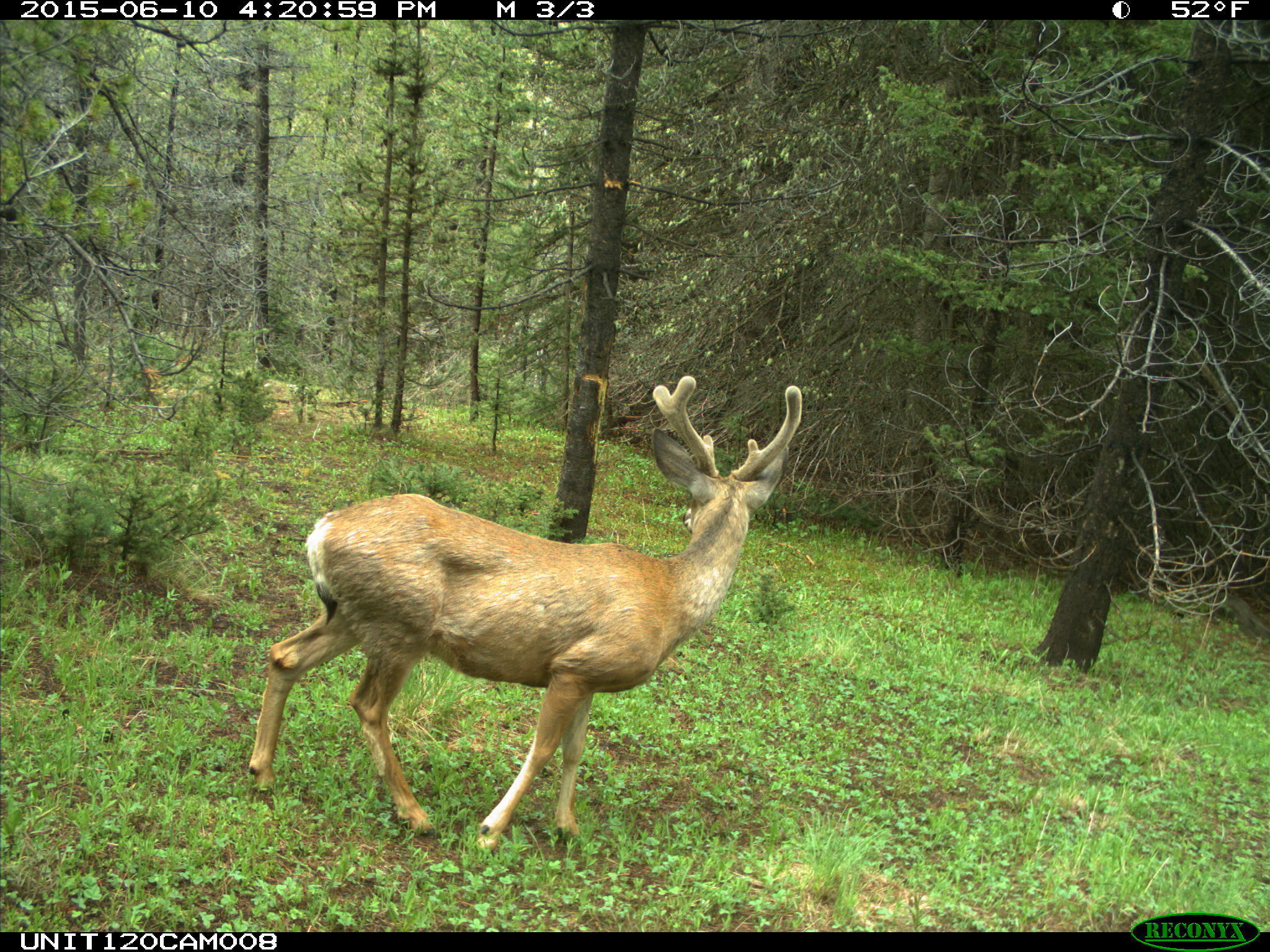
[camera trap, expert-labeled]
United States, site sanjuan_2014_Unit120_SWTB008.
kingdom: Animalia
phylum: Chordata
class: Mammalia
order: Artiodactyla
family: Cervidae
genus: Odocoileus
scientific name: Odocoileus hemionus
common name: mule deer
Odocoileus hemionus (mule deer).